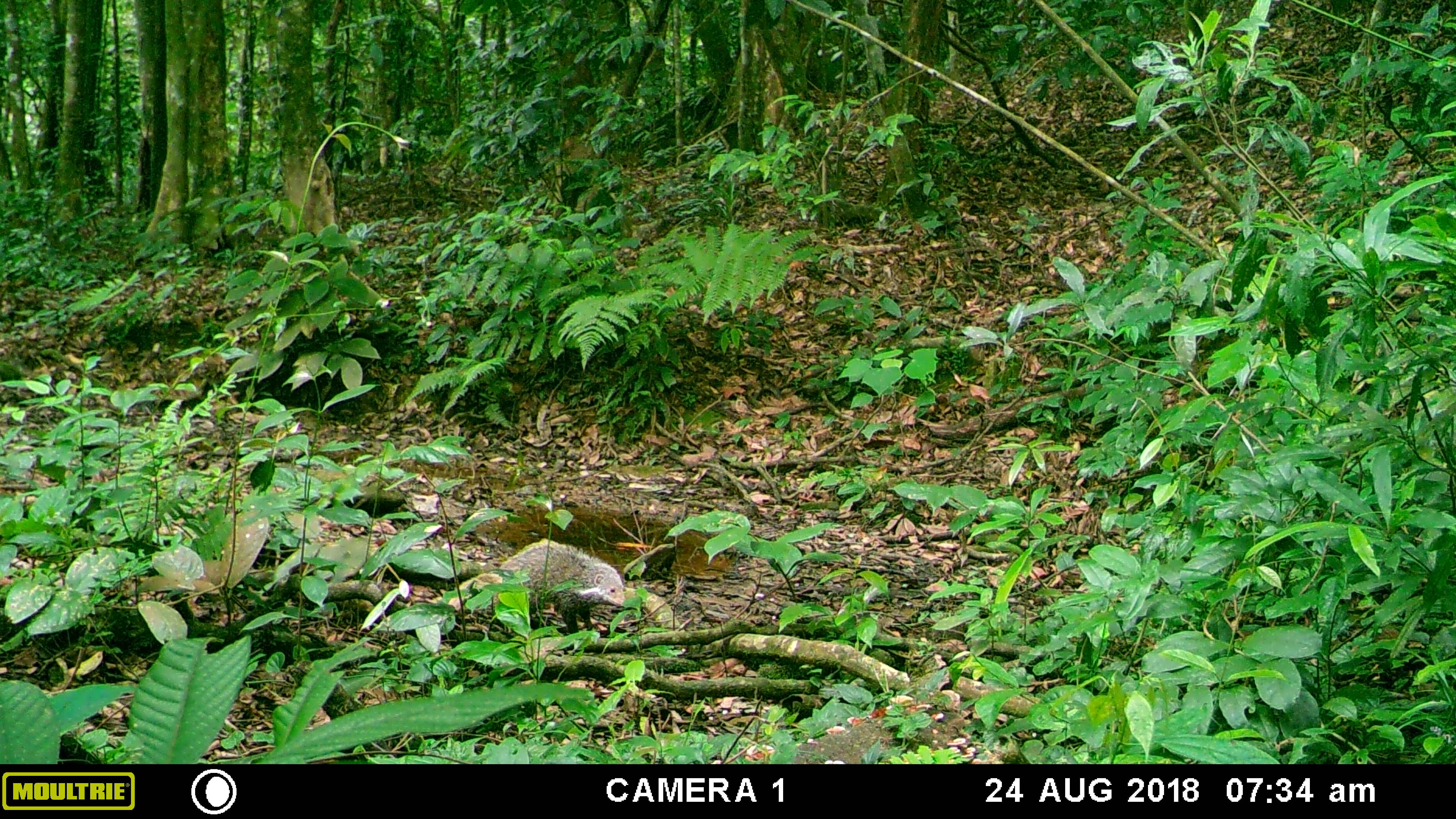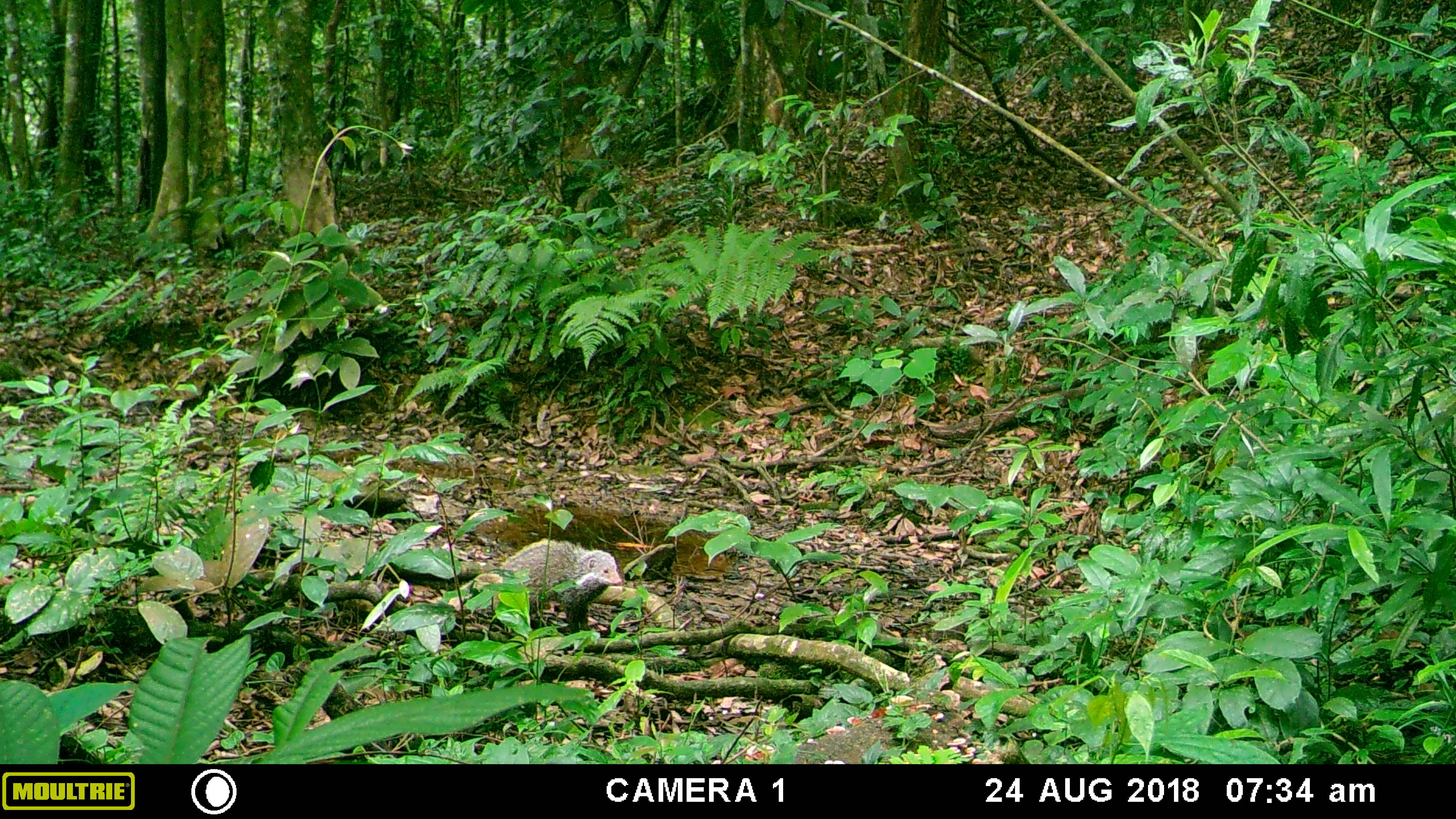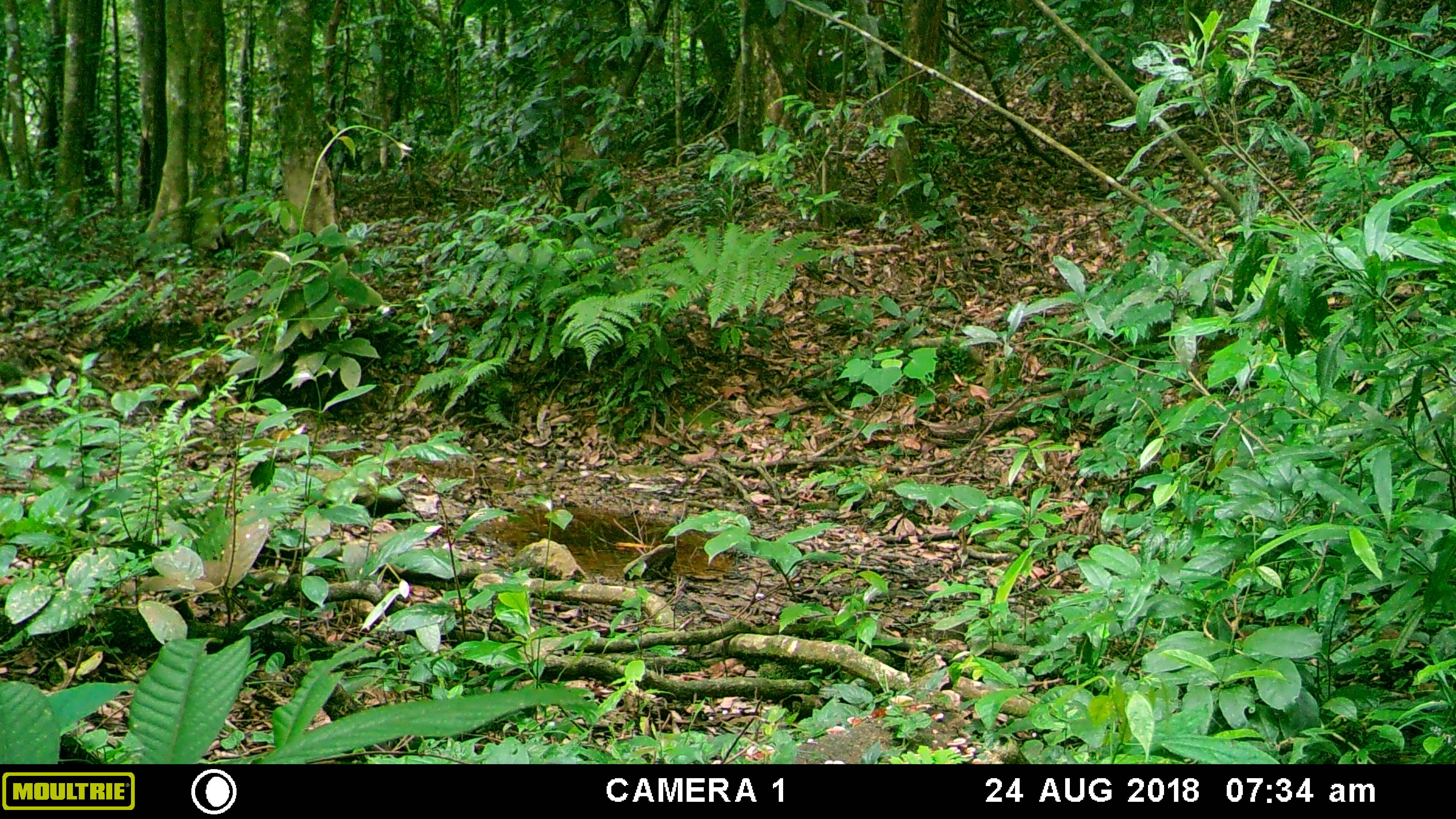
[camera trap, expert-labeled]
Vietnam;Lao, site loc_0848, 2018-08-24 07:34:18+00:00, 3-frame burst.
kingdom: Animalia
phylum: Chordata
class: Mammalia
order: Carnivora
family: Herpestidae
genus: Urva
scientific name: Urva urva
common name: crab-eating mongoose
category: crab eating mongoose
Crab eating mongoose (crab-eating mongoose) (Urva urva). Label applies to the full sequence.